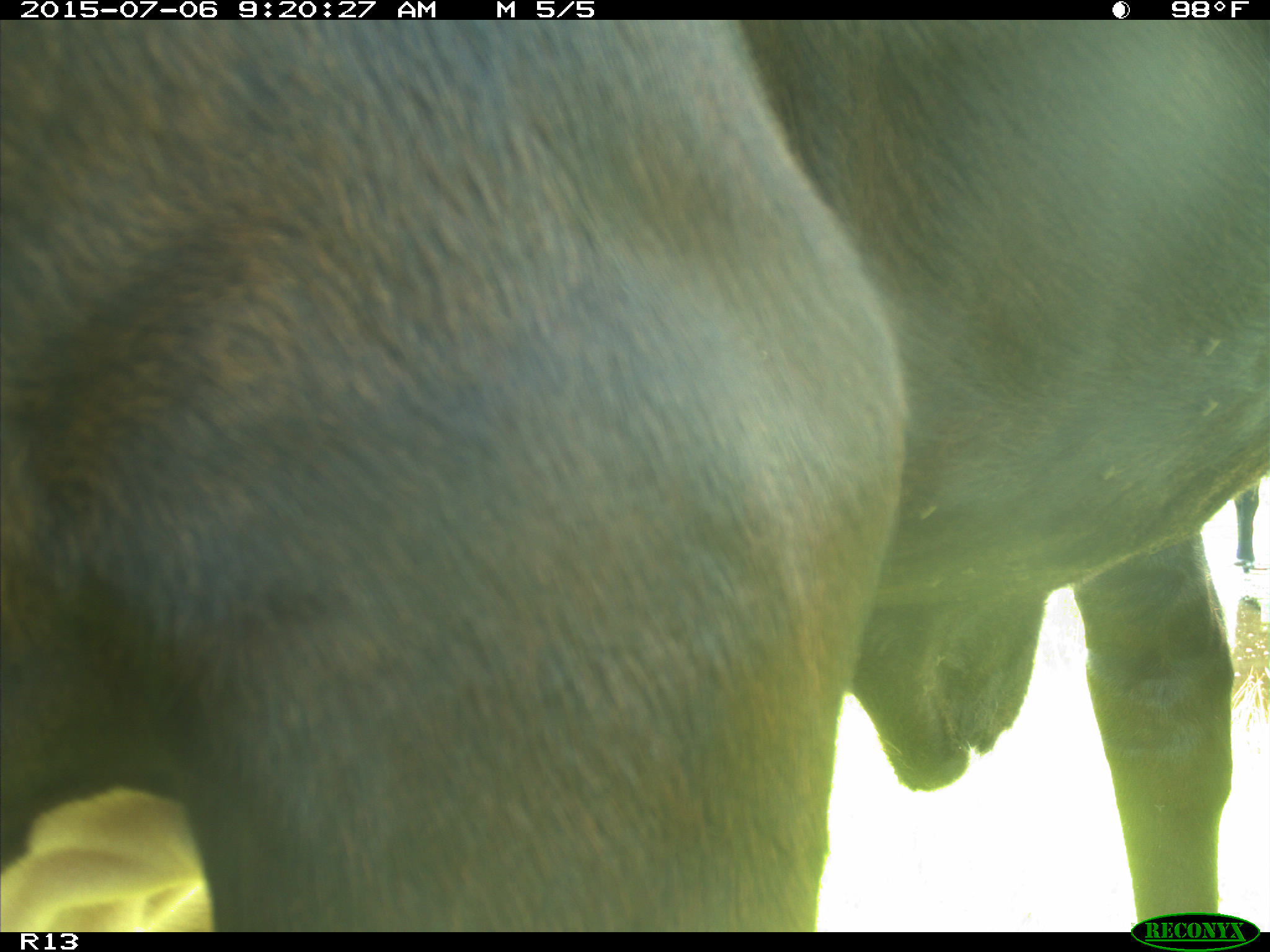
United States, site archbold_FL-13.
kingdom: Animalia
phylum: Chordata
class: Mammalia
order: Artiodactyla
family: Bovidae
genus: Bos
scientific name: Bos taurus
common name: domestic cow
Bos taurus (domestic cow).